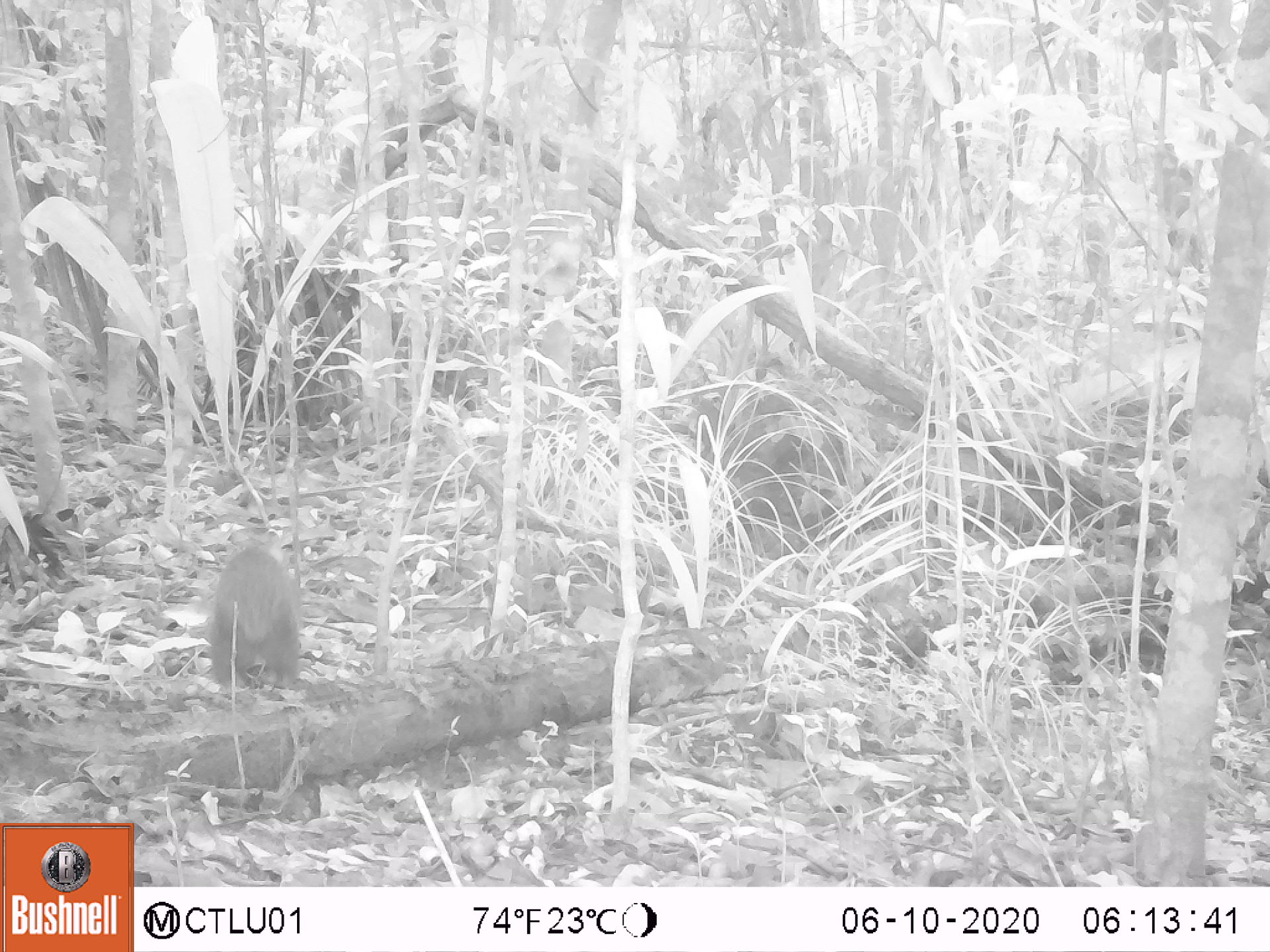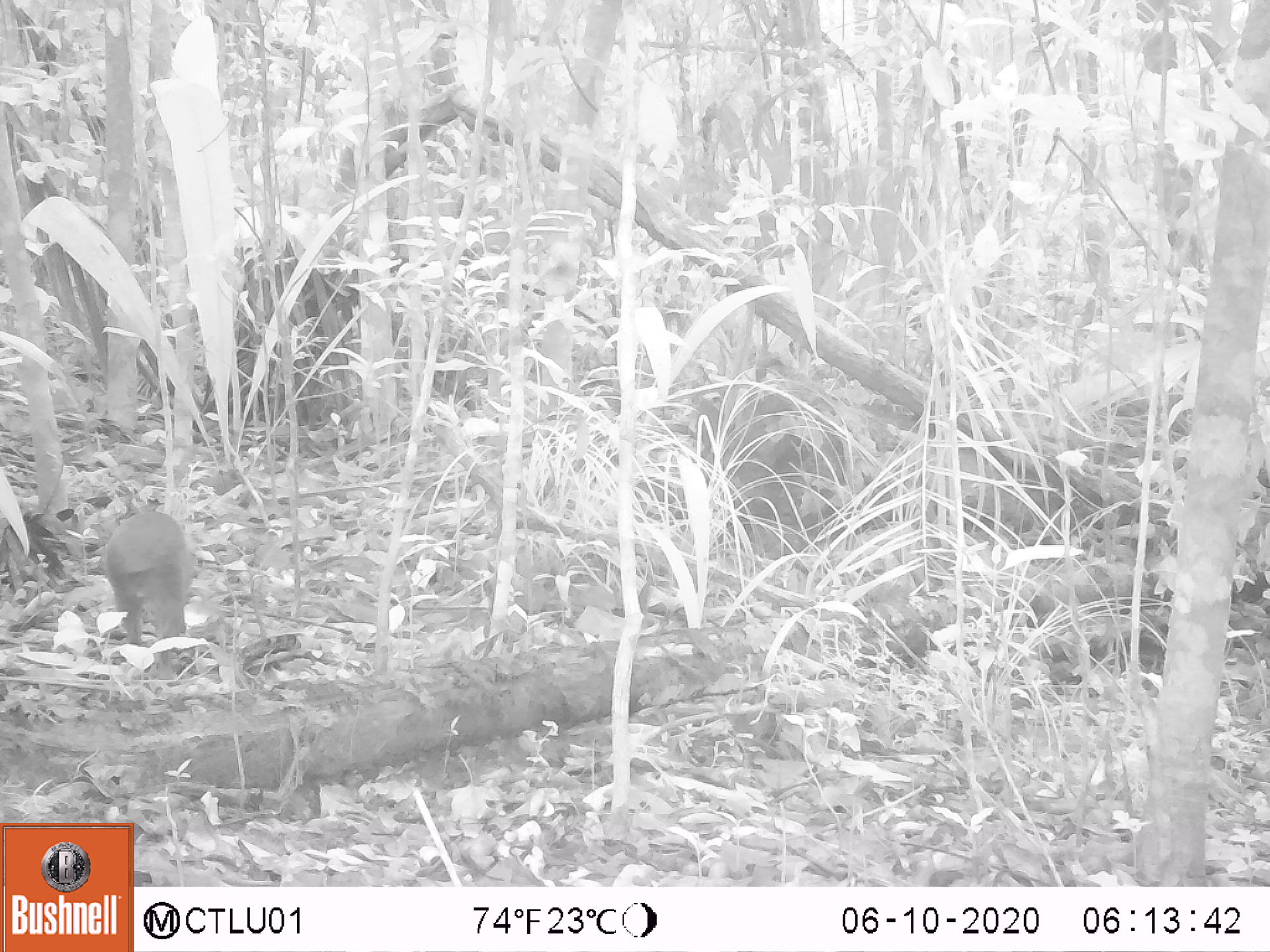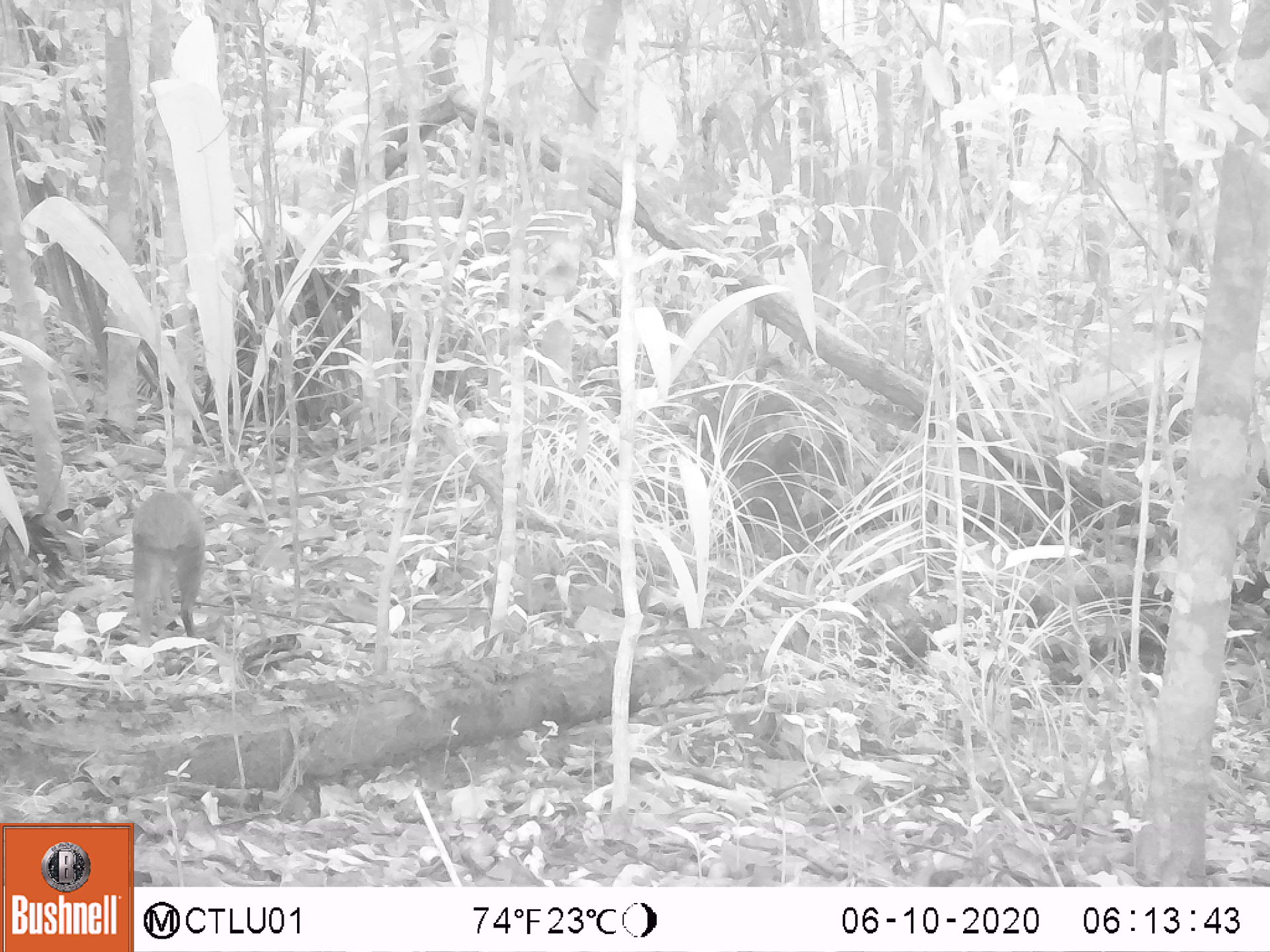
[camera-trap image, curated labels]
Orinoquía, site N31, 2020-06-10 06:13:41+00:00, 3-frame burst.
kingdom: Animalia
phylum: Chordata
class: Mammalia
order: Rodentia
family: Dasyproctidae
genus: Dasyprocta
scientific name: Dasyprocta fuliginosa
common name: black agouti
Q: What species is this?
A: Black agouti (Dasyprocta fuliginosa).